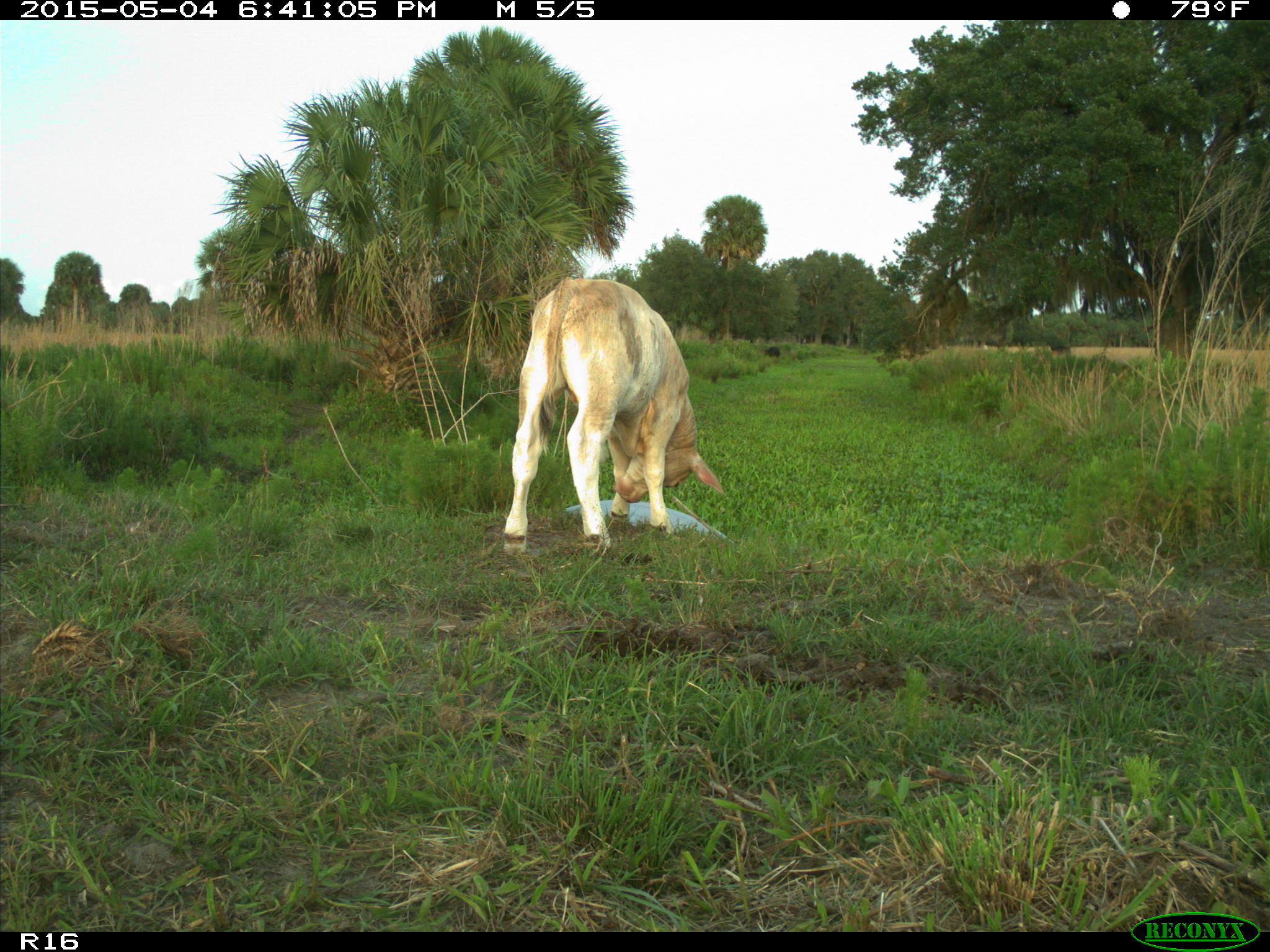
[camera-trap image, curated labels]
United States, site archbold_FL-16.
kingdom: Animalia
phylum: Chordata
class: Mammalia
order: Artiodactyla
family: Bovidae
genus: Bos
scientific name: Bos taurus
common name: domestic cow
Bos taurus (domestic cow).